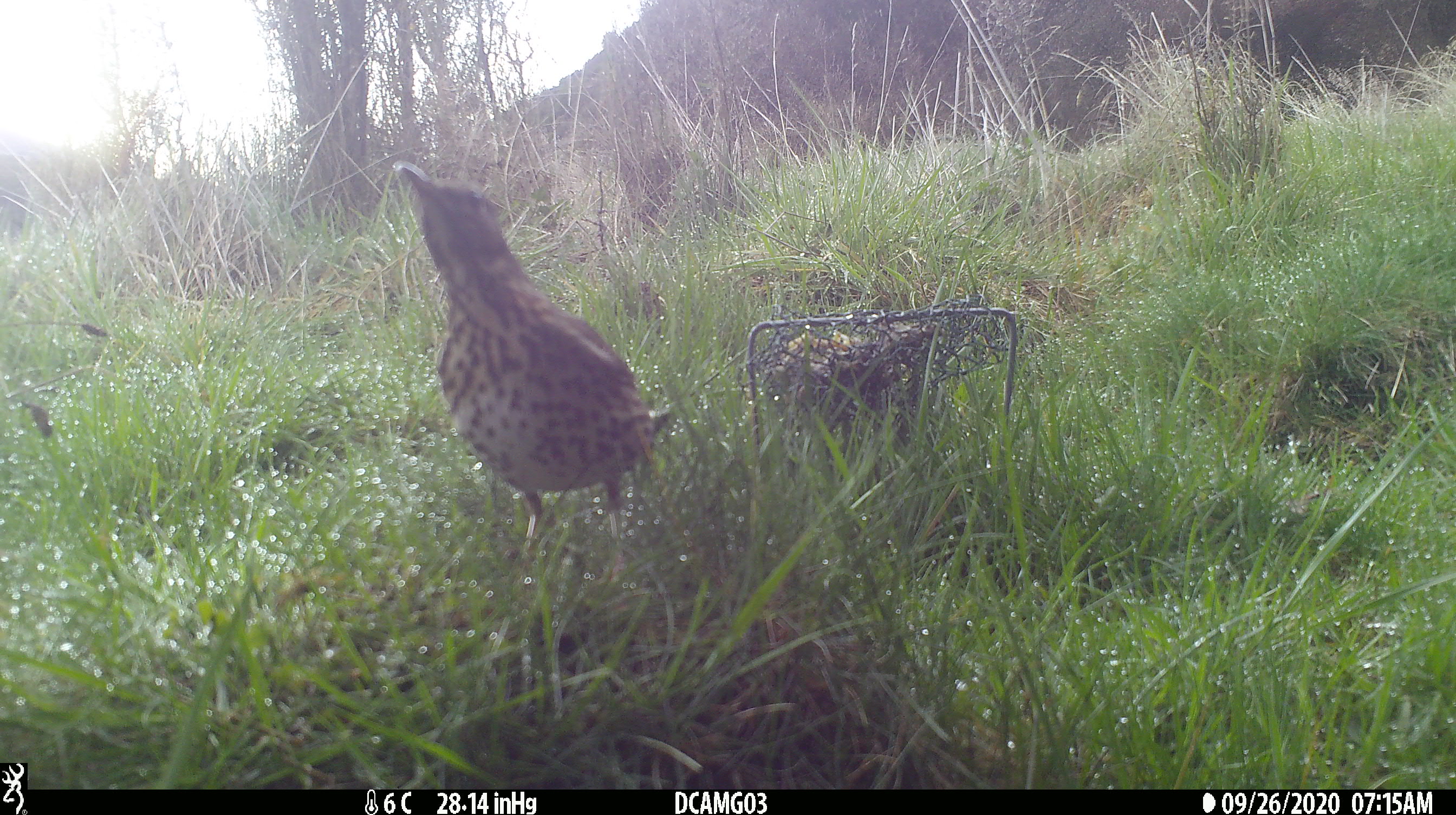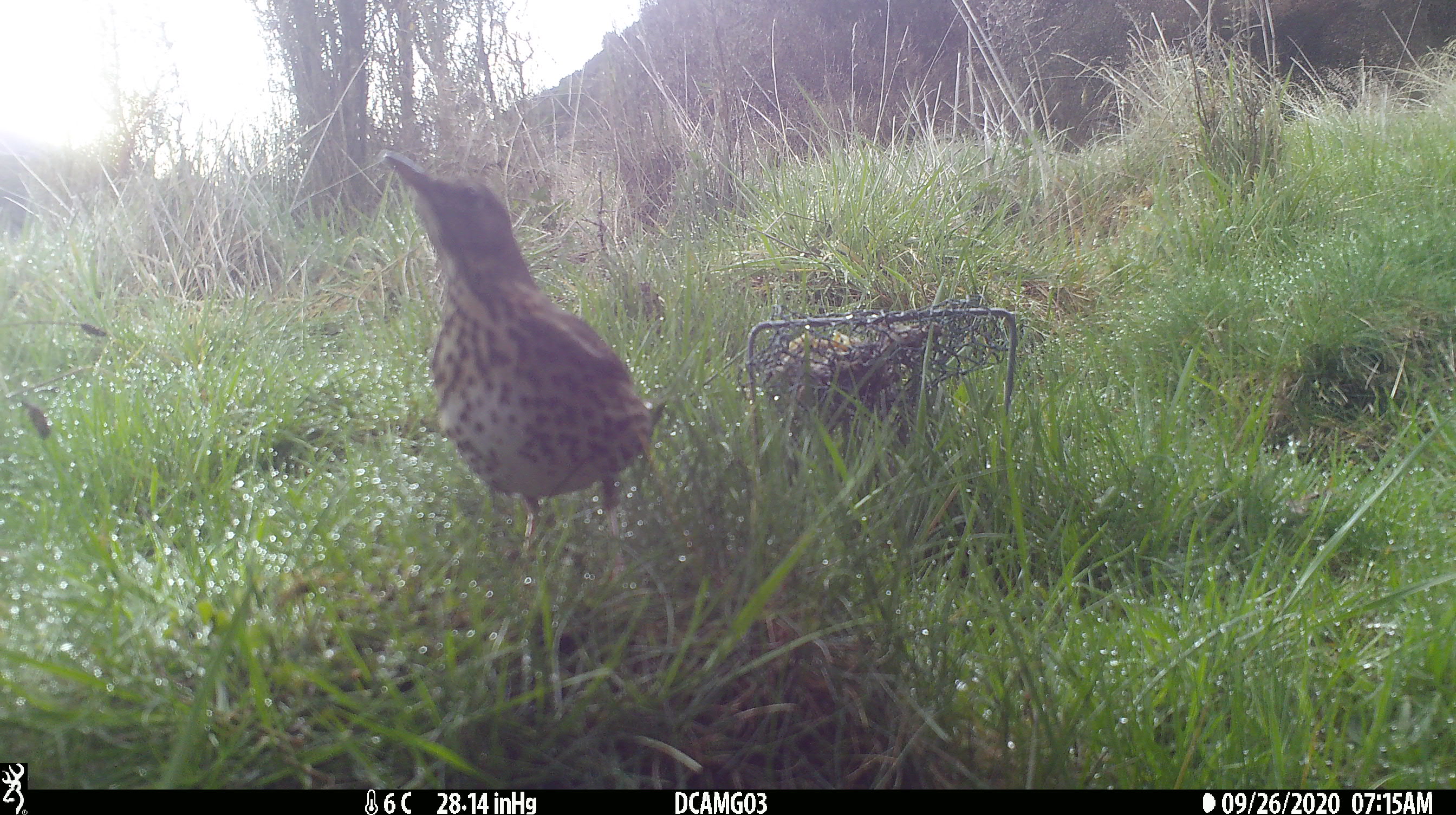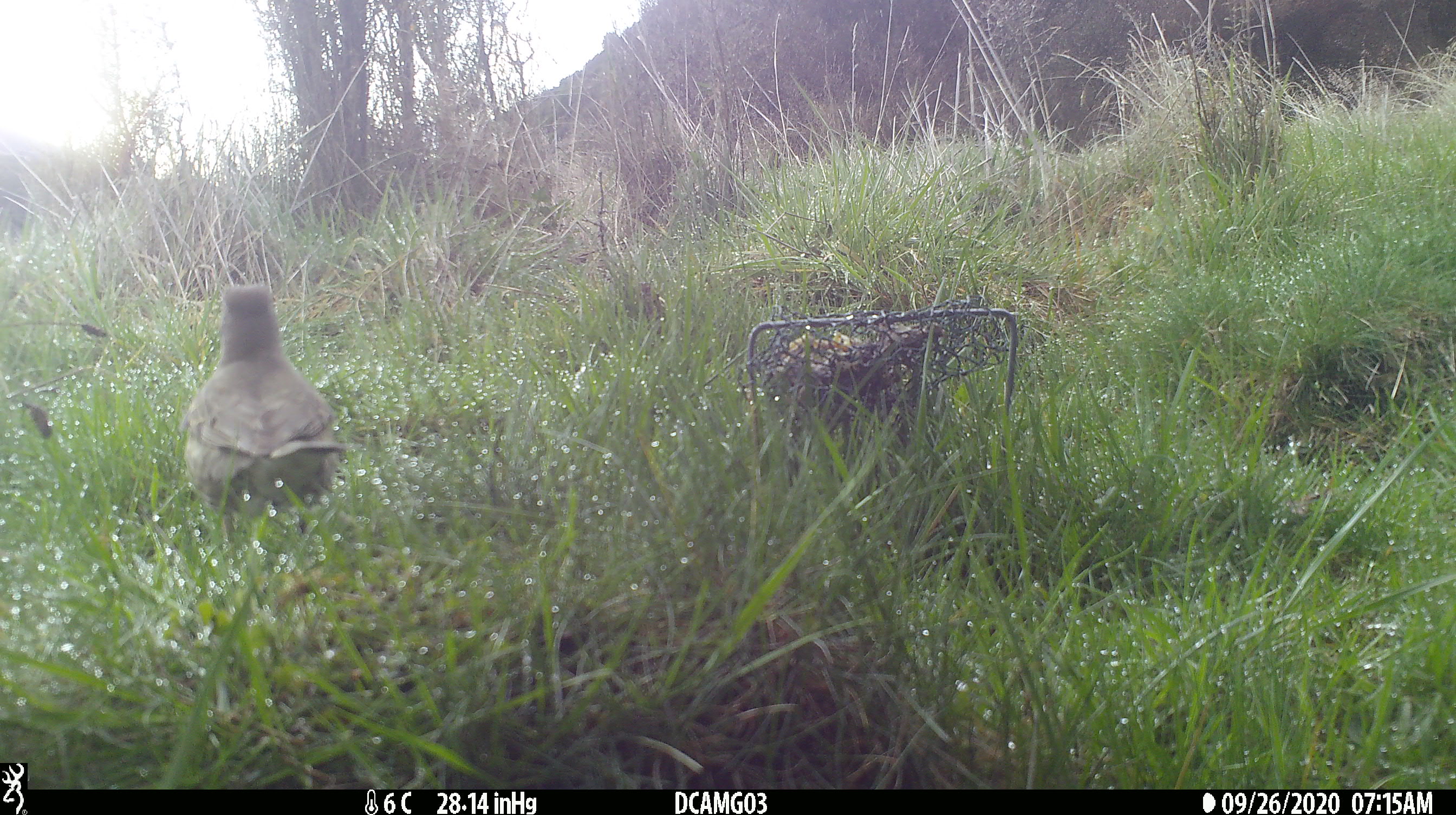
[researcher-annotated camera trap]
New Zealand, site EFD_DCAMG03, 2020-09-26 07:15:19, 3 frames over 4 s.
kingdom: Animalia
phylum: Chordata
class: Aves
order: Passeriformes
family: Turdidae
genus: Turdus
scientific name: Turdus philomelos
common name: song thrush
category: thrush